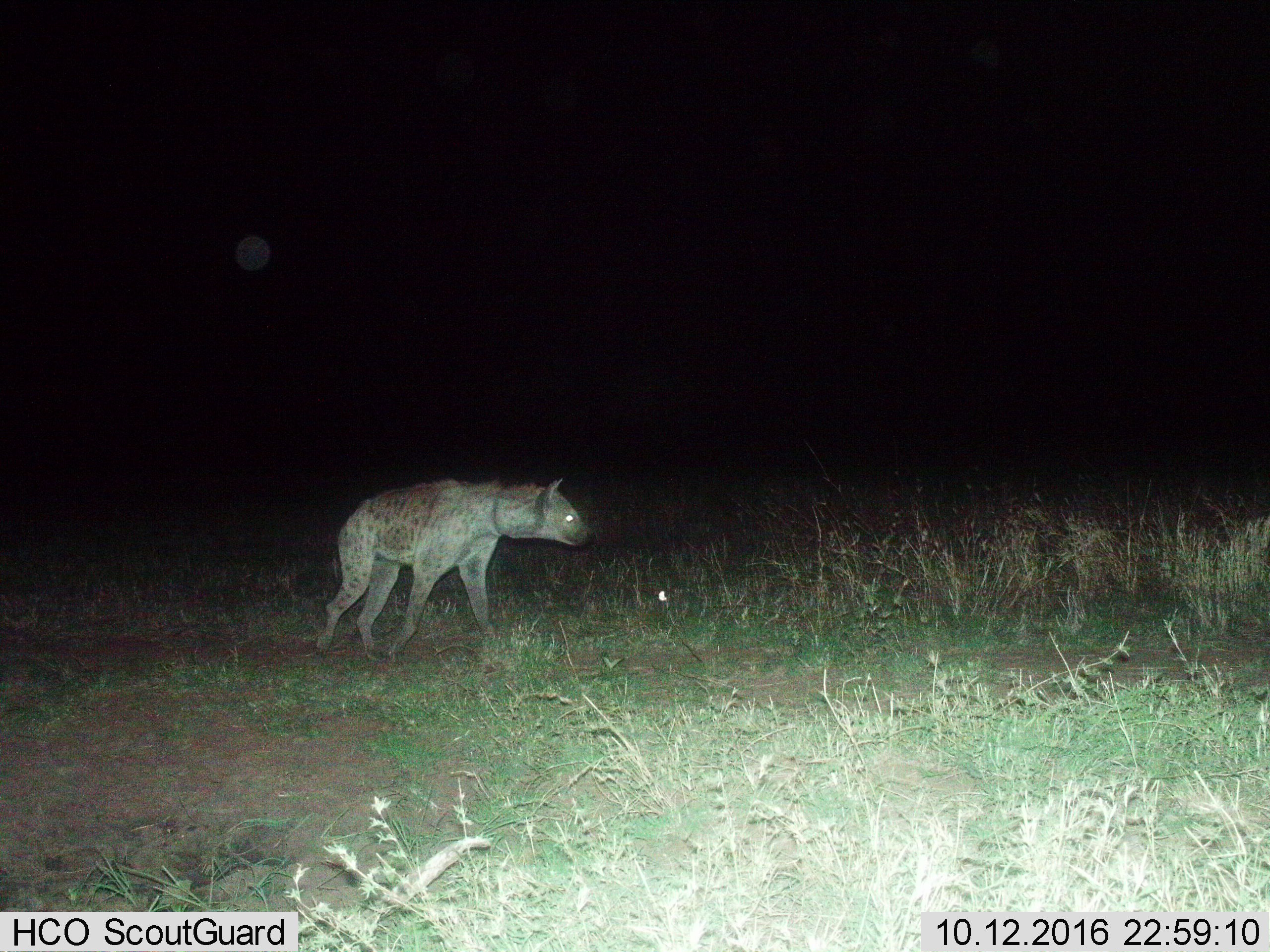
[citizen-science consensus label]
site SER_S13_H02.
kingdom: Animalia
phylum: Chordata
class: Mammalia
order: Carnivora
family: Hyaenidae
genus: Crocuta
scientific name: Crocuta crocuta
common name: spotted hyena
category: hyenaspotted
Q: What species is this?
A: Hyenaspotted (spotted hyena) (Crocuta crocuta).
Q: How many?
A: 1.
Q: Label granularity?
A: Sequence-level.